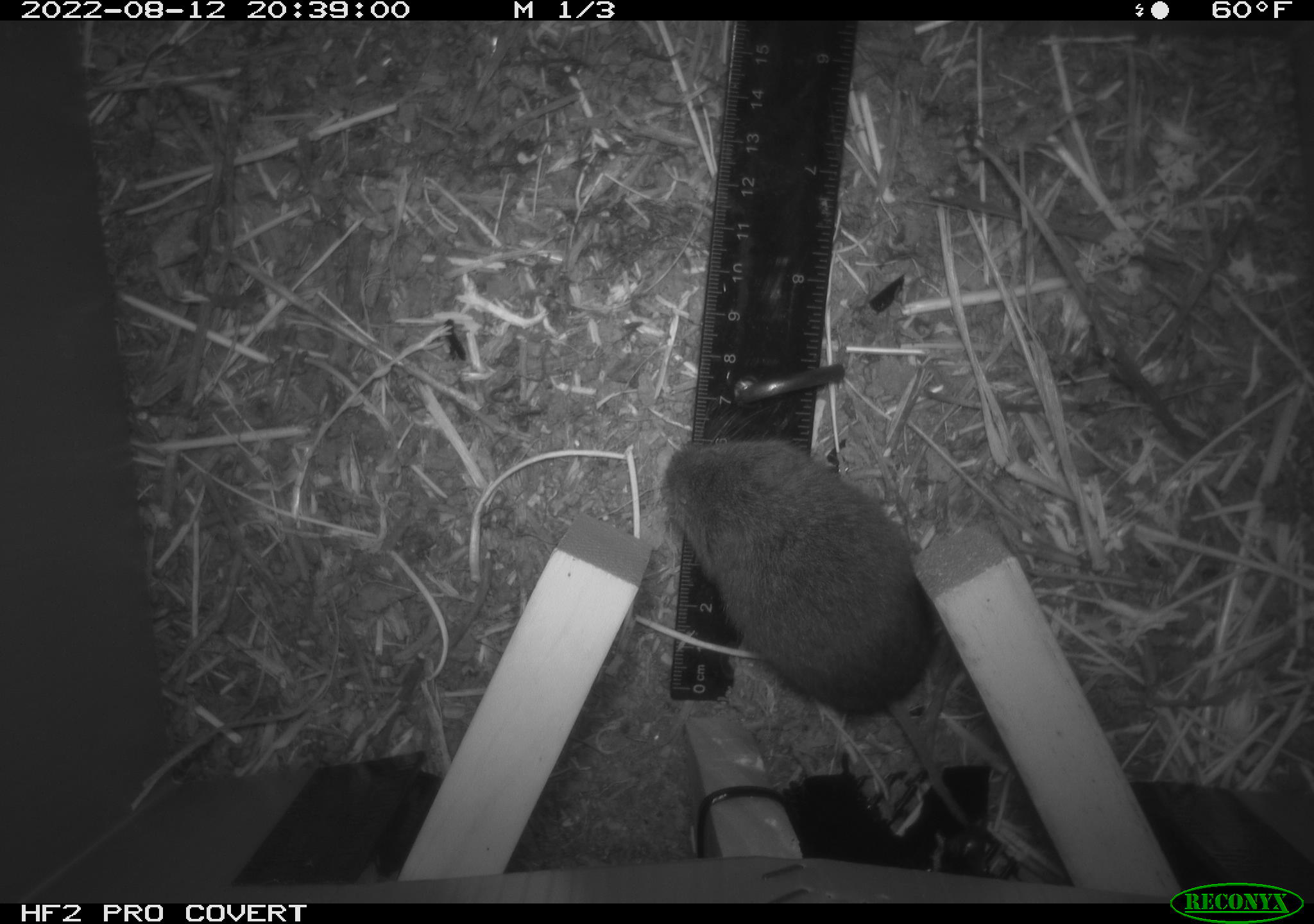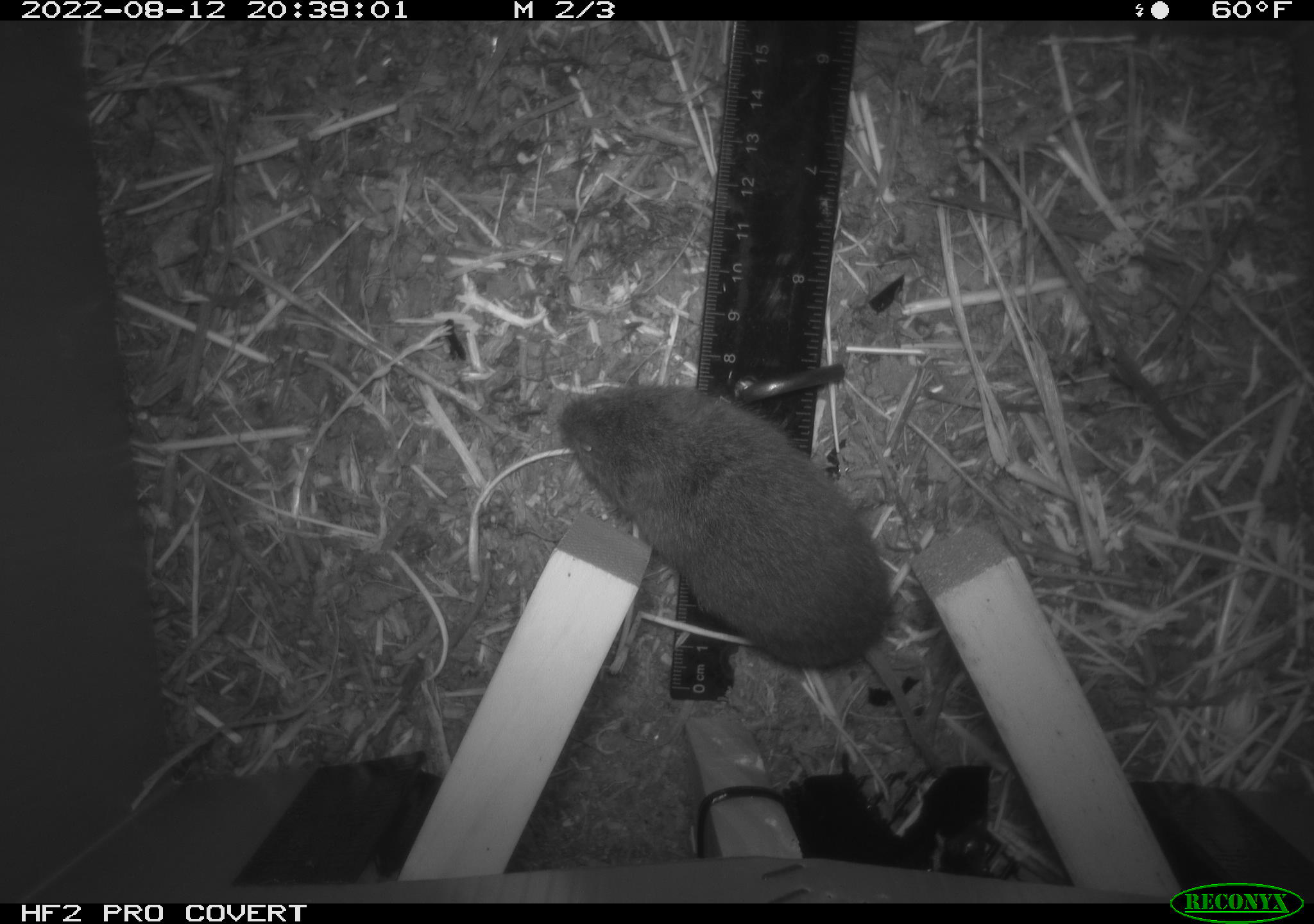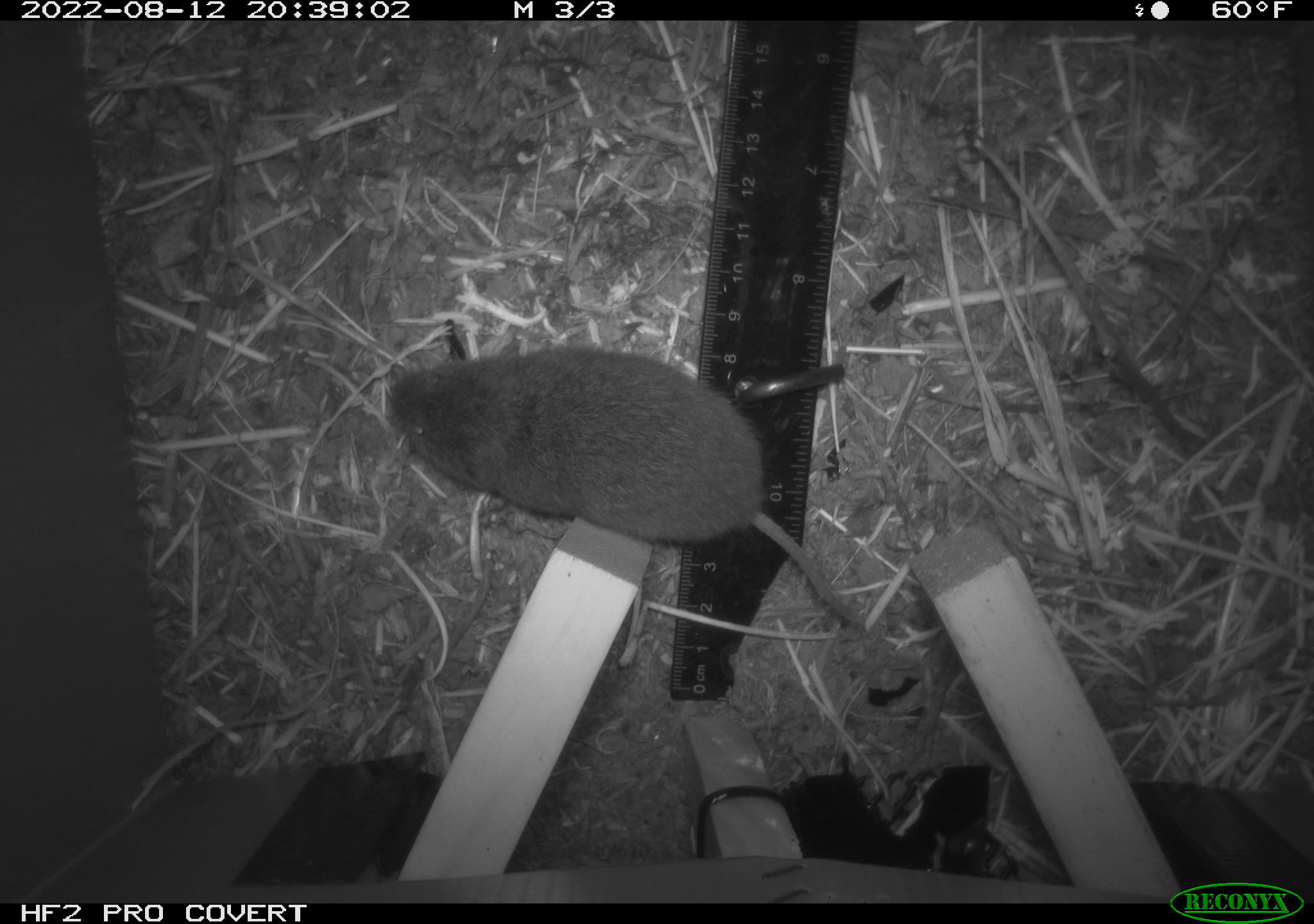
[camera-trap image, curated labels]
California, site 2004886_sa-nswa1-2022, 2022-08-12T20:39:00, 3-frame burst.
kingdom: Animalia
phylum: Chordata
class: Mammalia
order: Rodentia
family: Cricetidae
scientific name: Cricetidae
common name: hamsters, voles, lemmings, and allies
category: cricetidae family